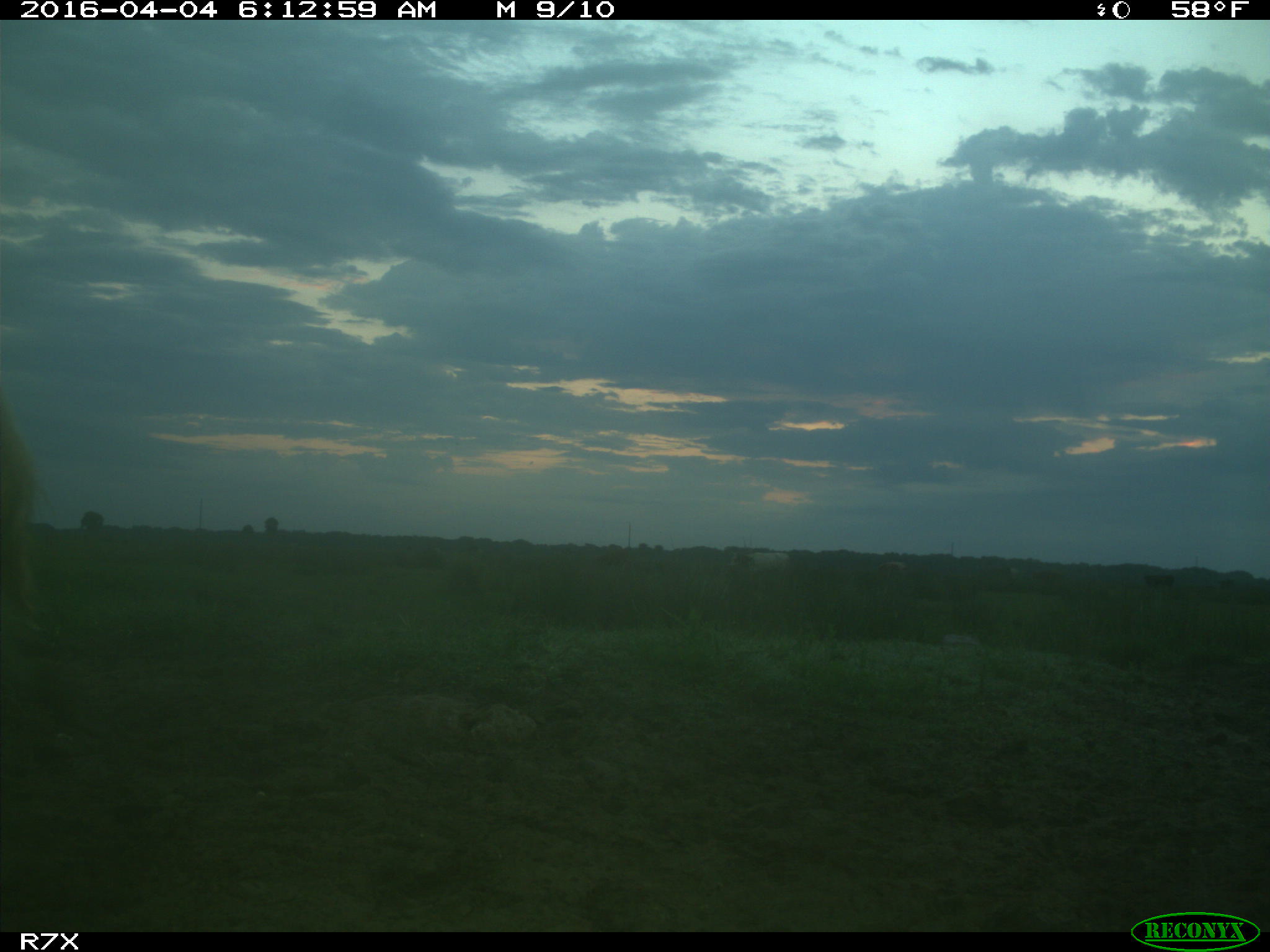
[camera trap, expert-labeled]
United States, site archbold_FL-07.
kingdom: Animalia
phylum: Chordata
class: Mammalia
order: Artiodactyla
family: Bovidae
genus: Bos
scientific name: Bos taurus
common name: domestic cow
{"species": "Bos taurus (domestic cow)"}